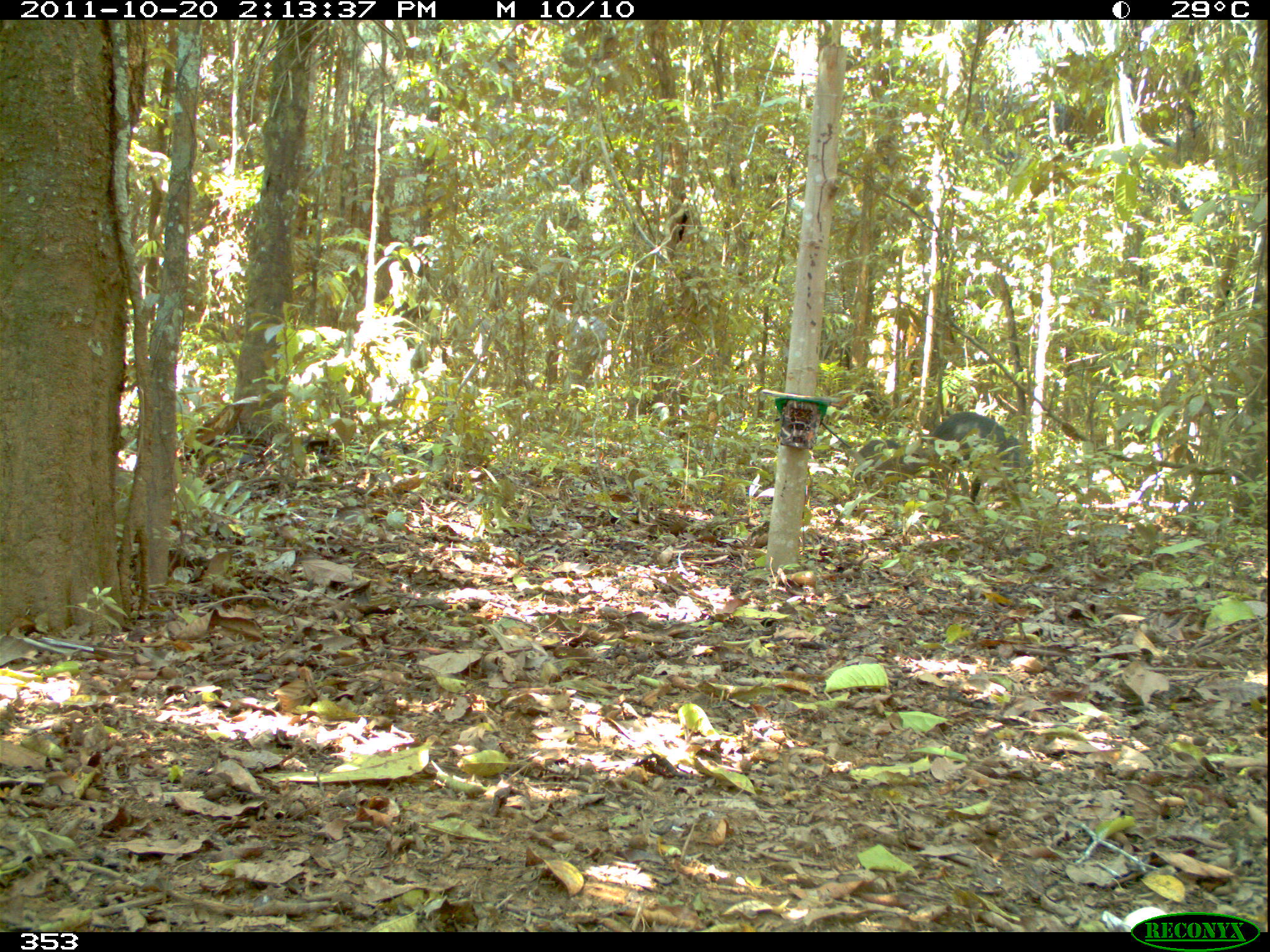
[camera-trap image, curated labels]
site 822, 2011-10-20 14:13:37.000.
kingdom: Animalia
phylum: Chordata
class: Mammalia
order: Artiodactyla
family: Tayassuidae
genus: Tayassu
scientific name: Tayassu pecari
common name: white-lipped peccary